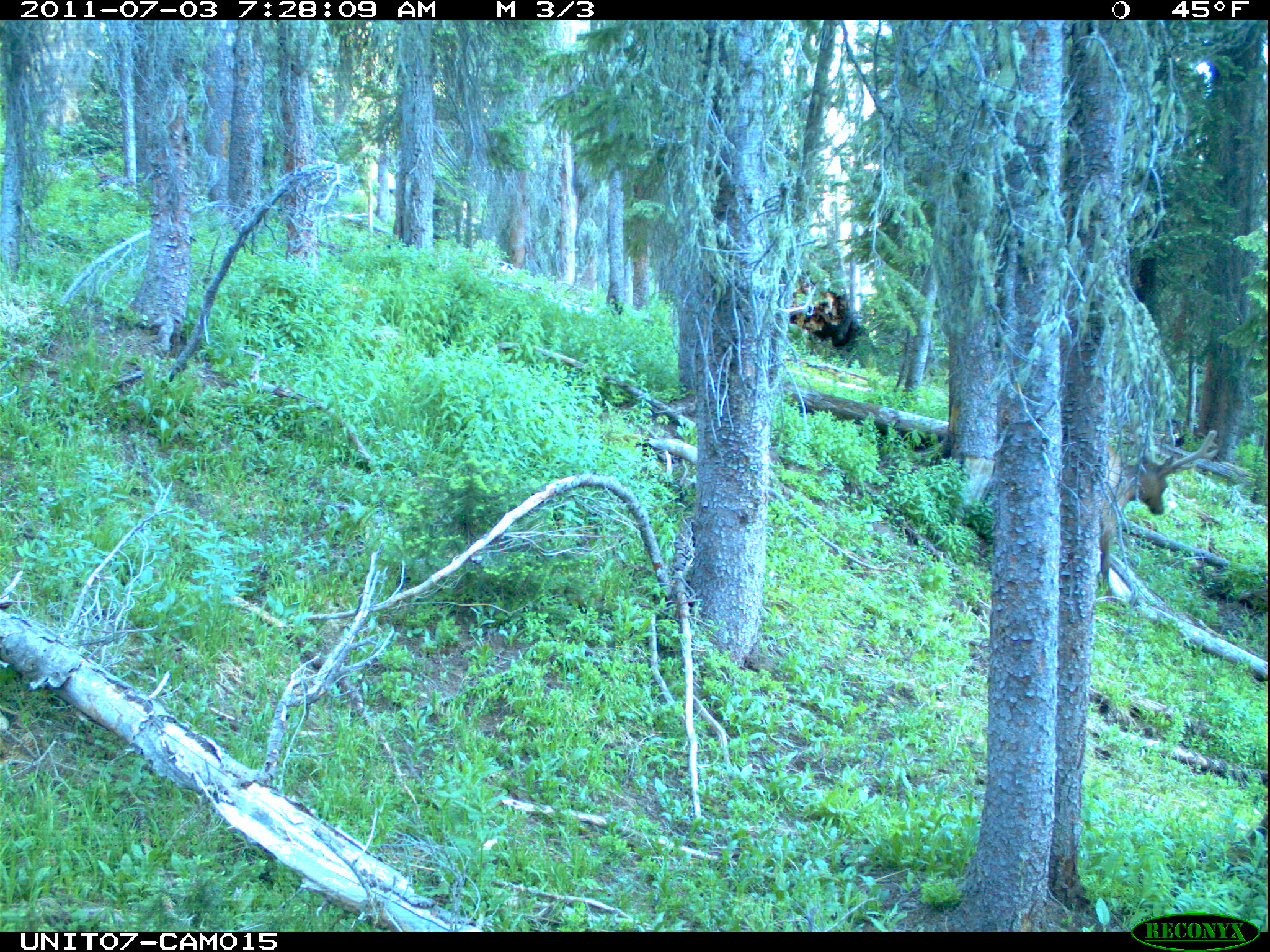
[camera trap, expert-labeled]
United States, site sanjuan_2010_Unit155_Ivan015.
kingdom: Animalia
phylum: Chordata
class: Mammalia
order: Artiodactyla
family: Cervidae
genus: Cervus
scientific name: Cervus elaphus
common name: red deer